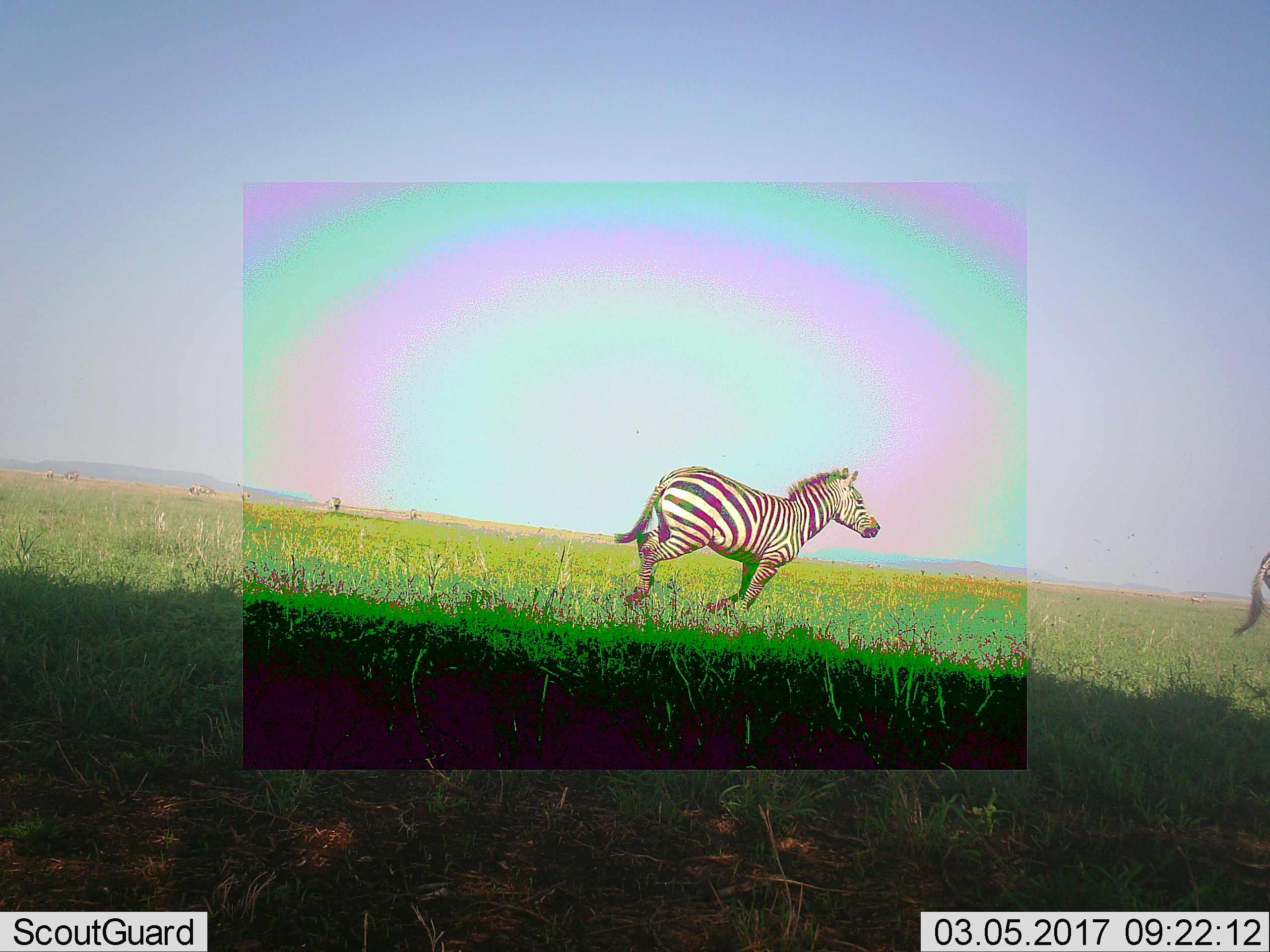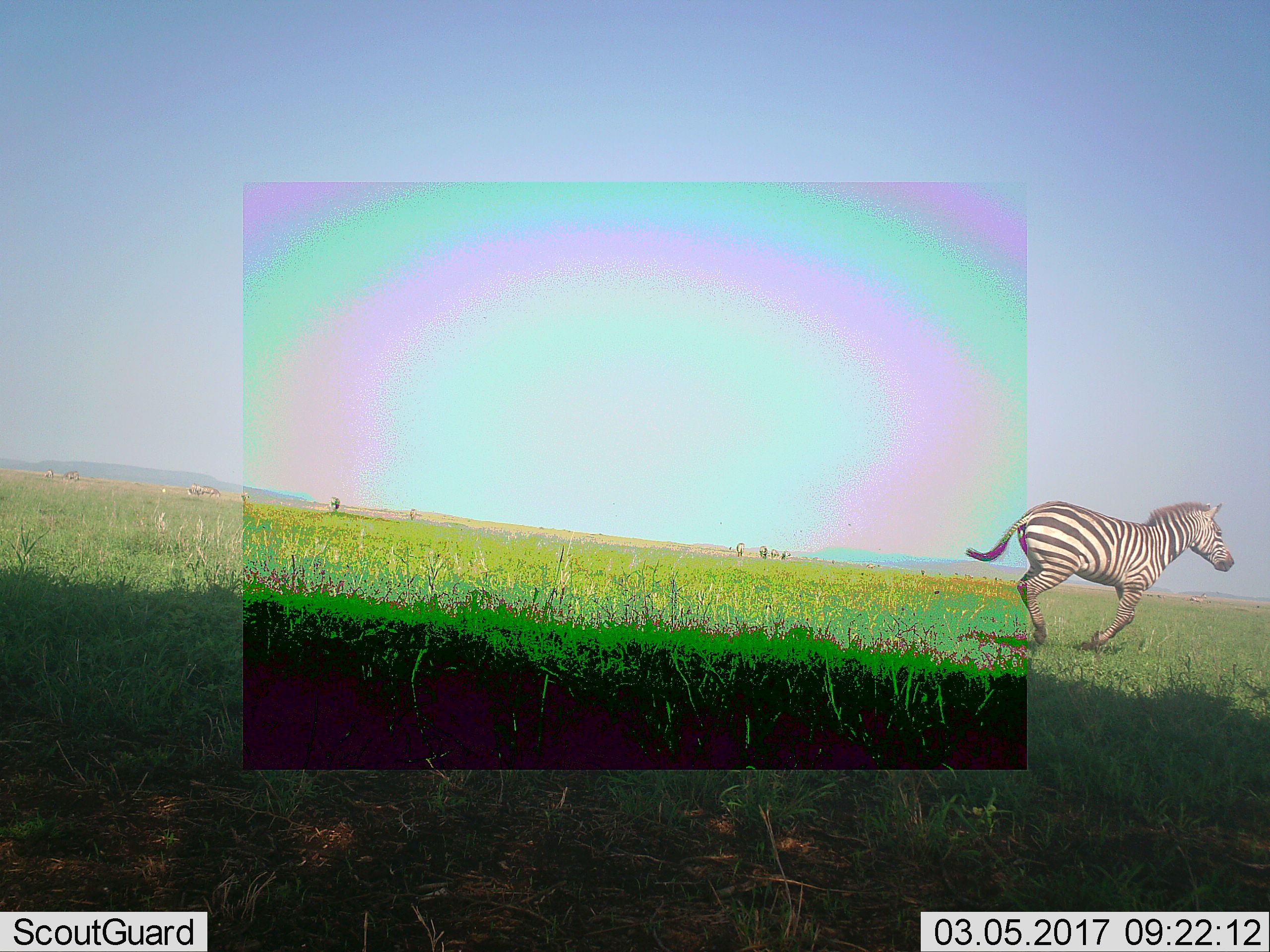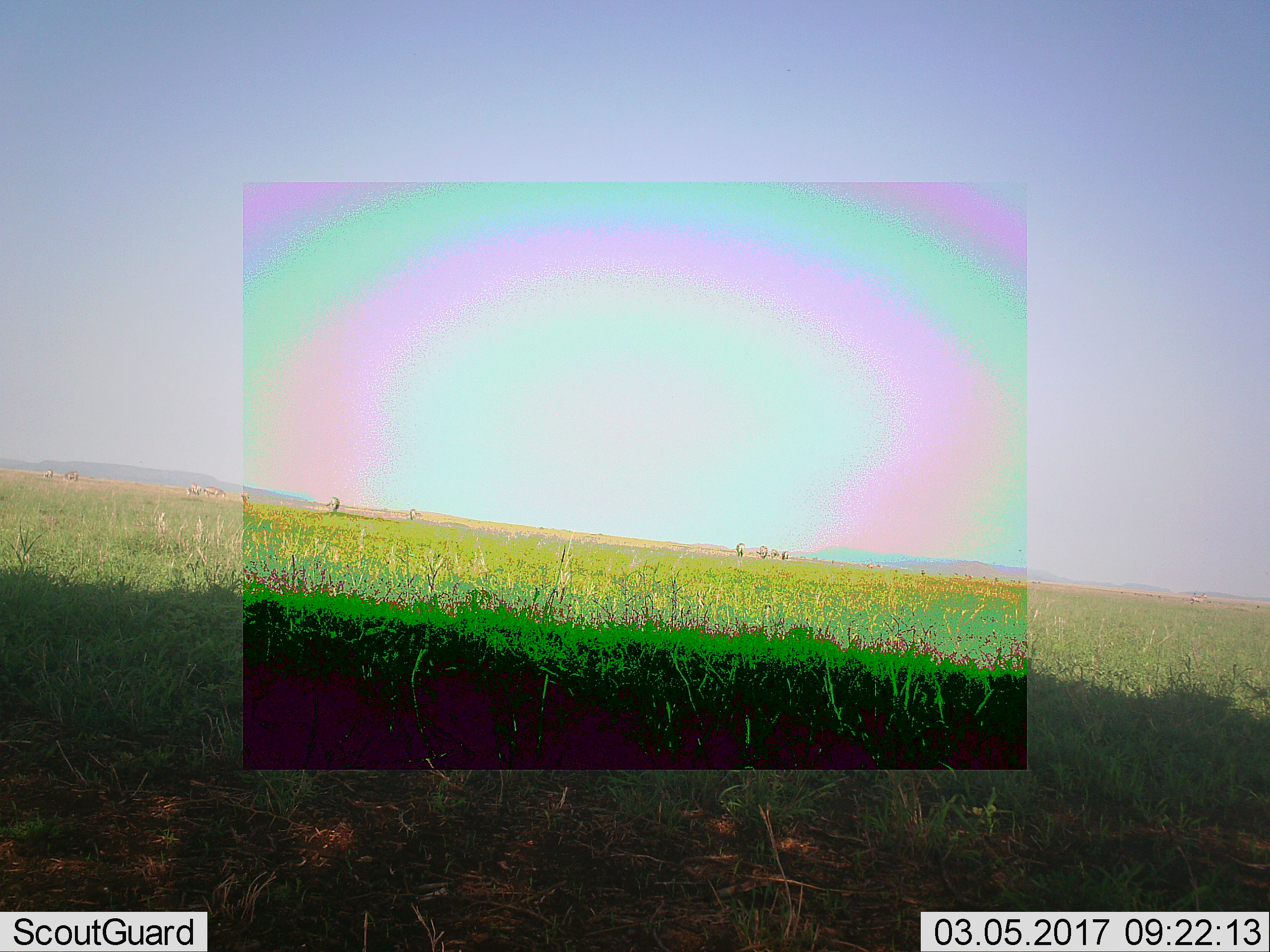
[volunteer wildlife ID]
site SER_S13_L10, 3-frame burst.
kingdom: Animalia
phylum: Chordata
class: Mammalia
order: Perissodactyla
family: Equidae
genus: Equus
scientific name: Equus quagga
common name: plains zebra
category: zebraplains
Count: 2.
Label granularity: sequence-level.